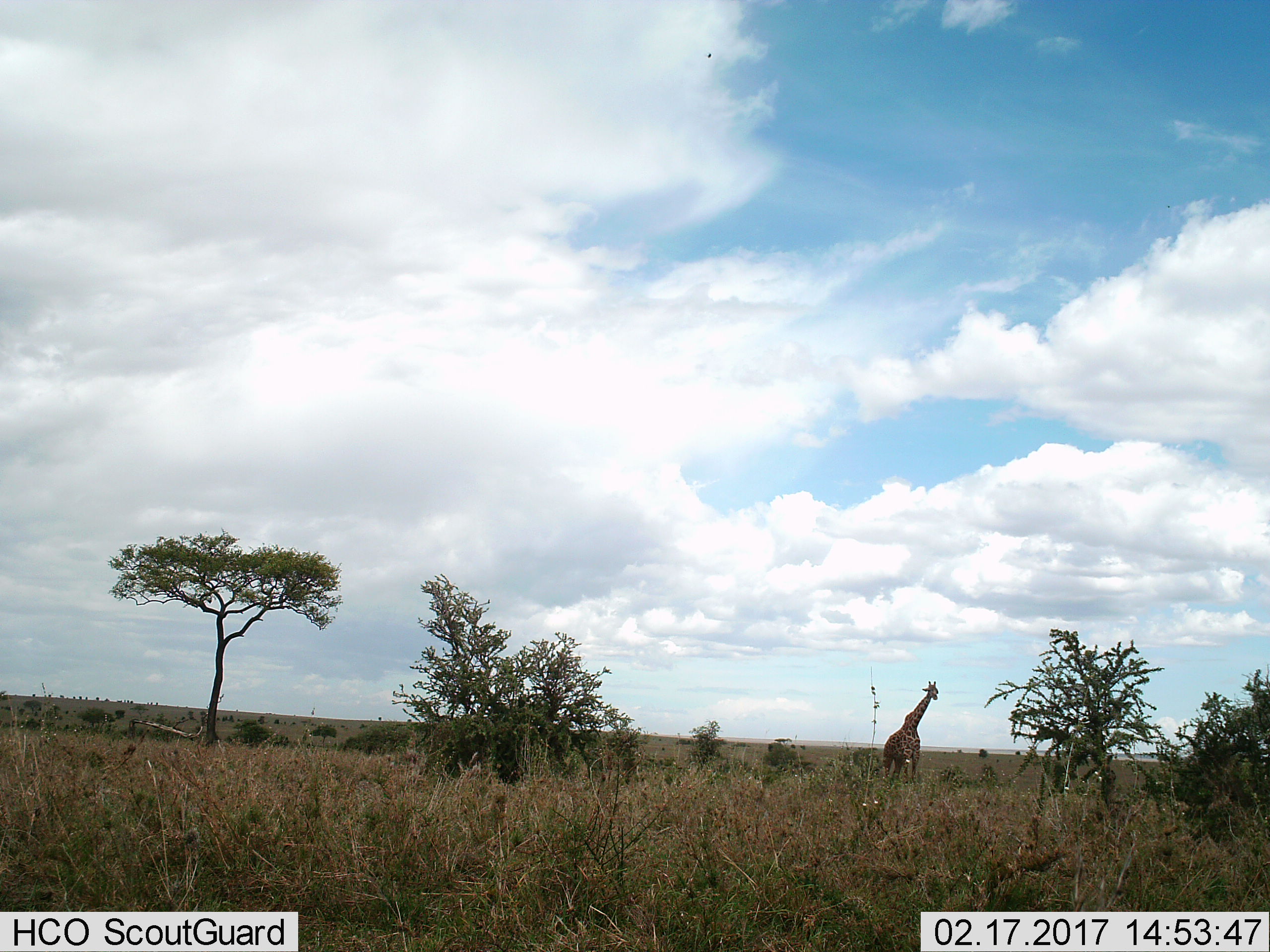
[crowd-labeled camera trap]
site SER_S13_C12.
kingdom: Animalia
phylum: Chordata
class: Mammalia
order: Artiodactyla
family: Giraffidae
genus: Giraffa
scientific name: Giraffa camelopardalis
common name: giraffe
Giraffe (Giraffa camelopardalis), count 1. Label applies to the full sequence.